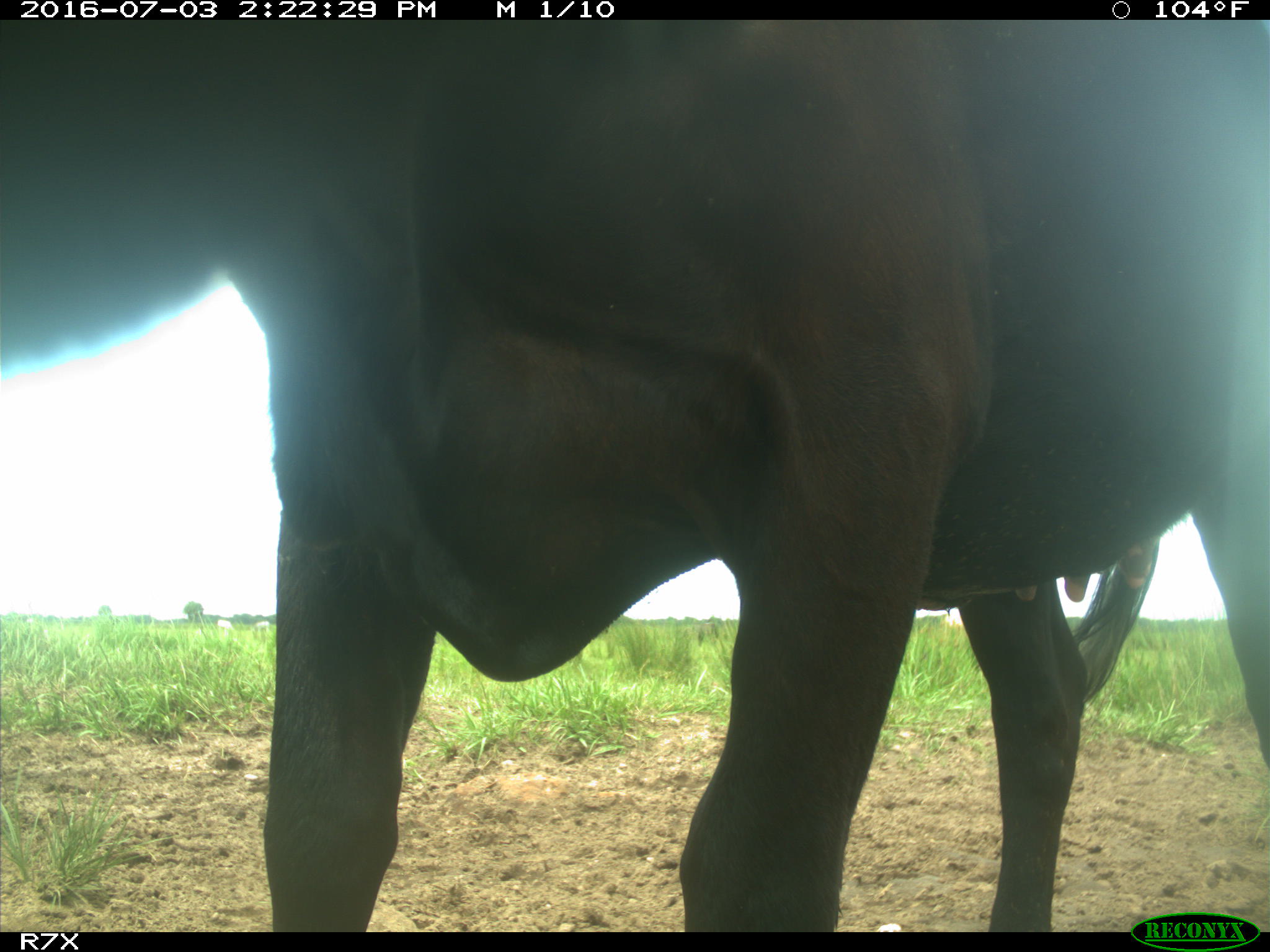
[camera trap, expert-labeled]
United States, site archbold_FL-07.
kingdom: Animalia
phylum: Chordata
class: Mammalia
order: Artiodactyla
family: Bovidae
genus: Bos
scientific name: Bos taurus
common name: domestic cow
Bos taurus (domestic cow).